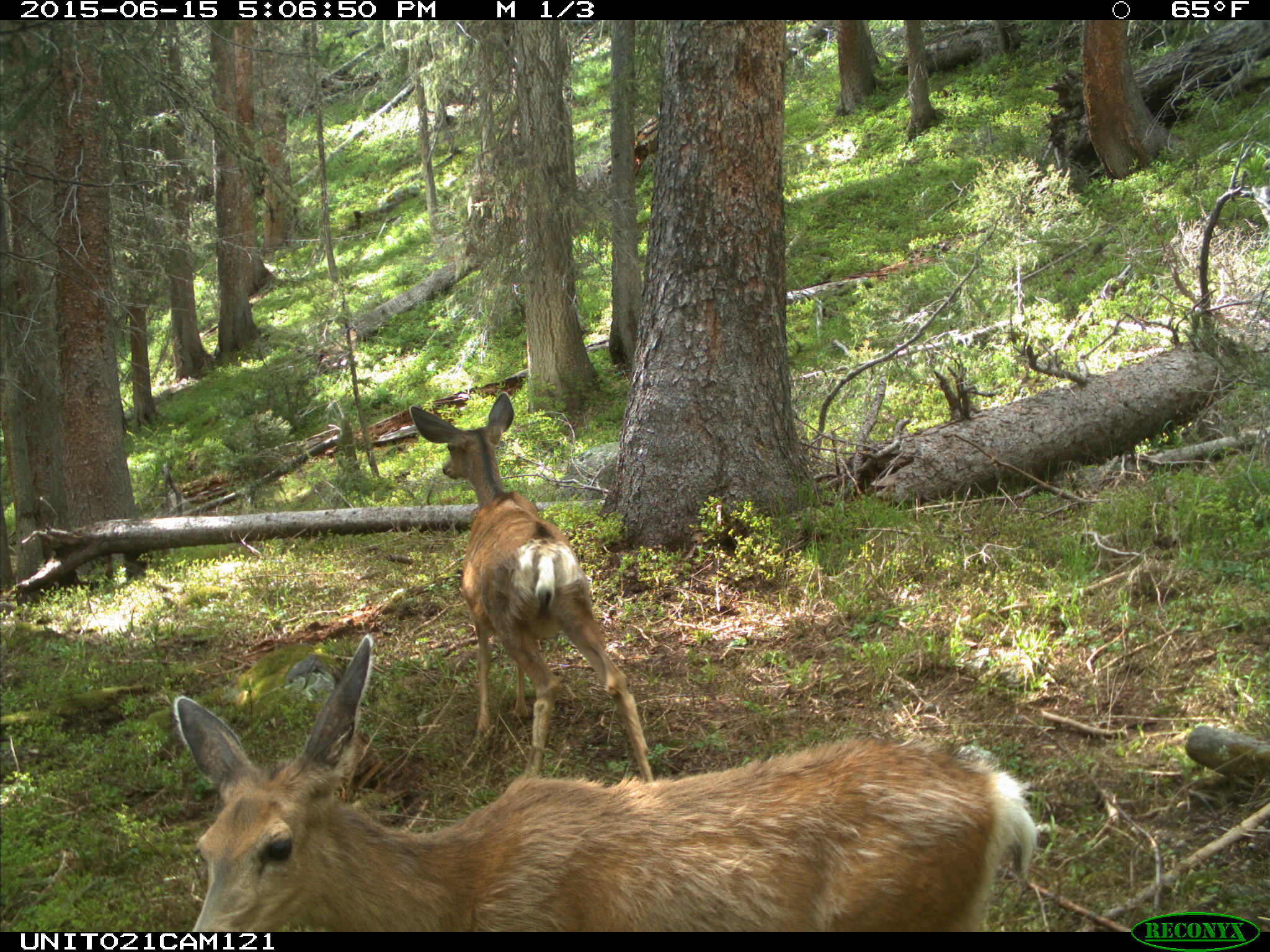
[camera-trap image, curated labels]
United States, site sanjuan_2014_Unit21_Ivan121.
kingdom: Animalia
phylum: Chordata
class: Mammalia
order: Artiodactyla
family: Cervidae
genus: Odocoileus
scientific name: Odocoileus hemionus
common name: mule deer